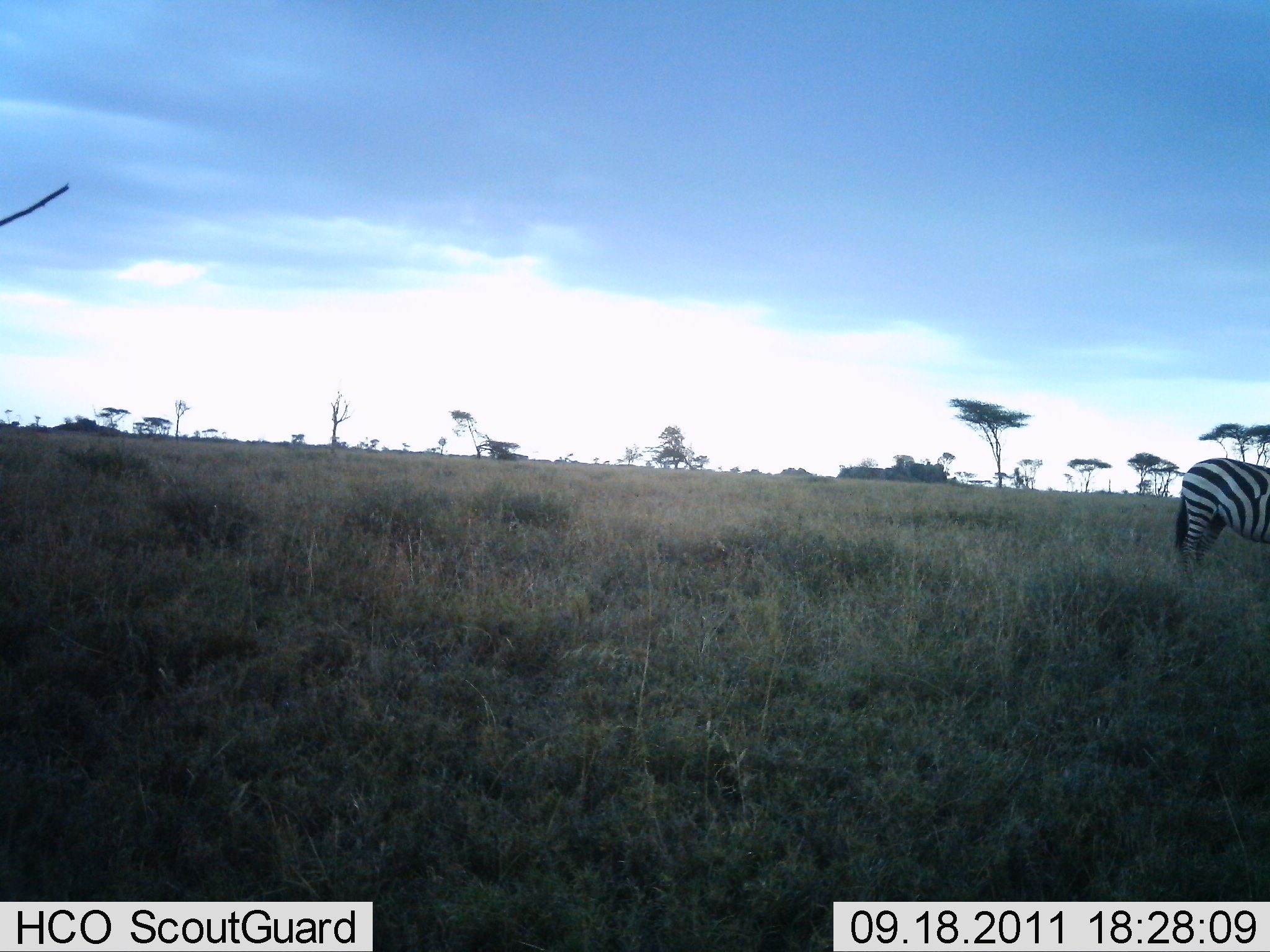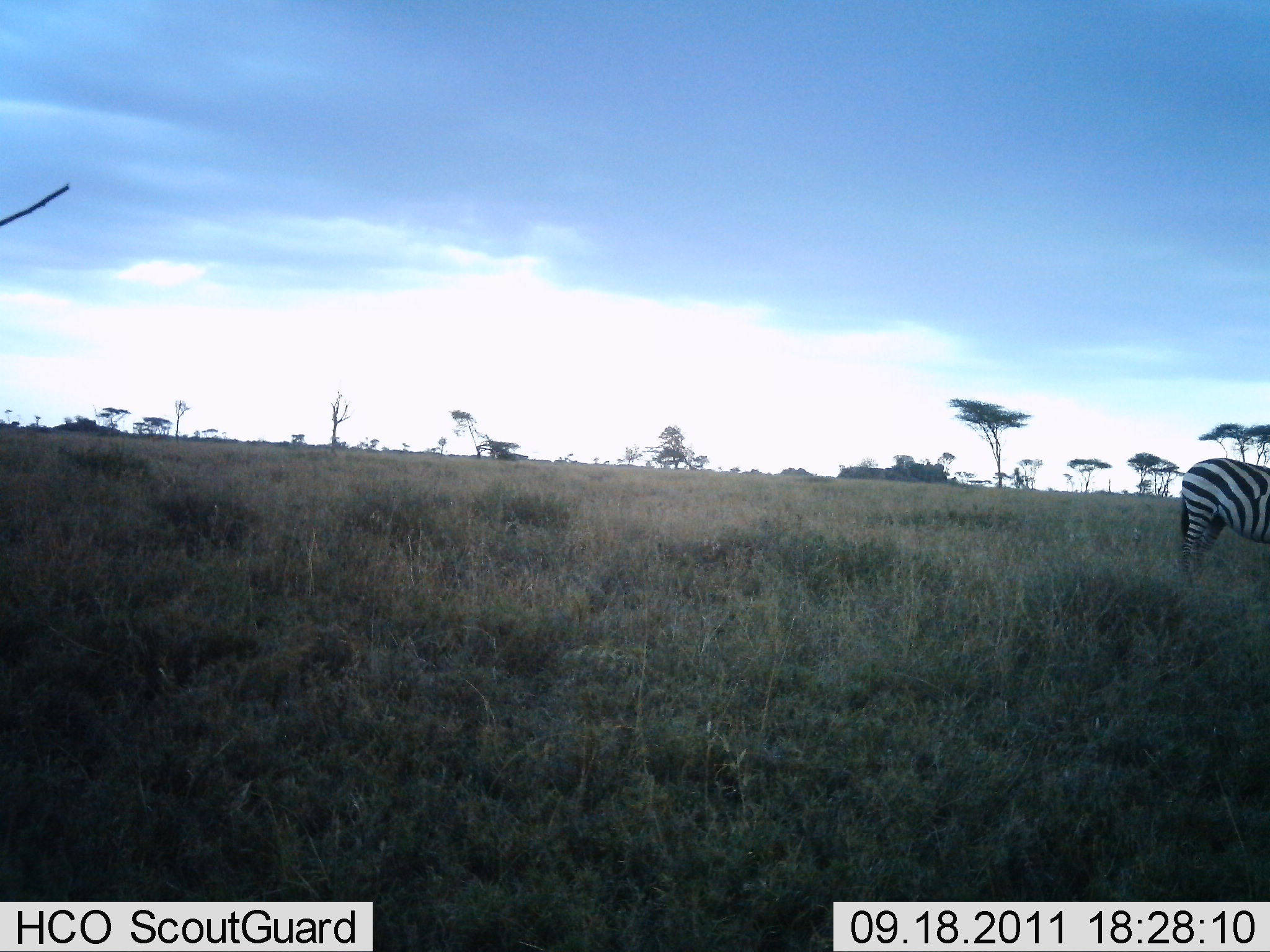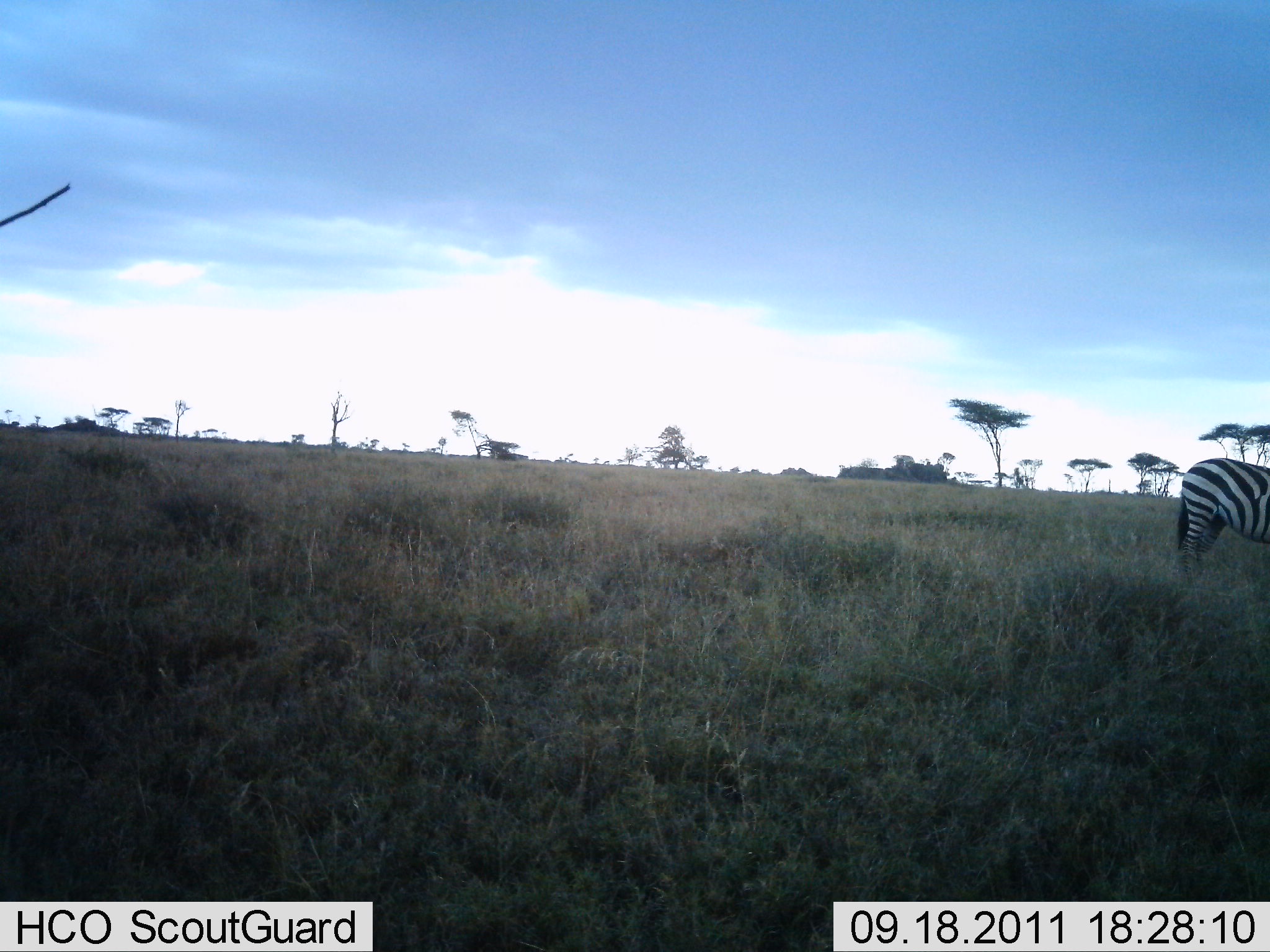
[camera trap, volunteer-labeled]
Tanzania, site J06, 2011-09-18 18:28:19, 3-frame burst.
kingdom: Animalia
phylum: Chordata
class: Mammalia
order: Perissodactyla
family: Equidae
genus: Equus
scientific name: Equus quagga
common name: plains zebra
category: zebra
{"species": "zebra (plains zebra) (Equus quagga)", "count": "1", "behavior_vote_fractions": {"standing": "100%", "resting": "0%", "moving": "0%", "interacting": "0%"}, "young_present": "0%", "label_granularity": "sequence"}